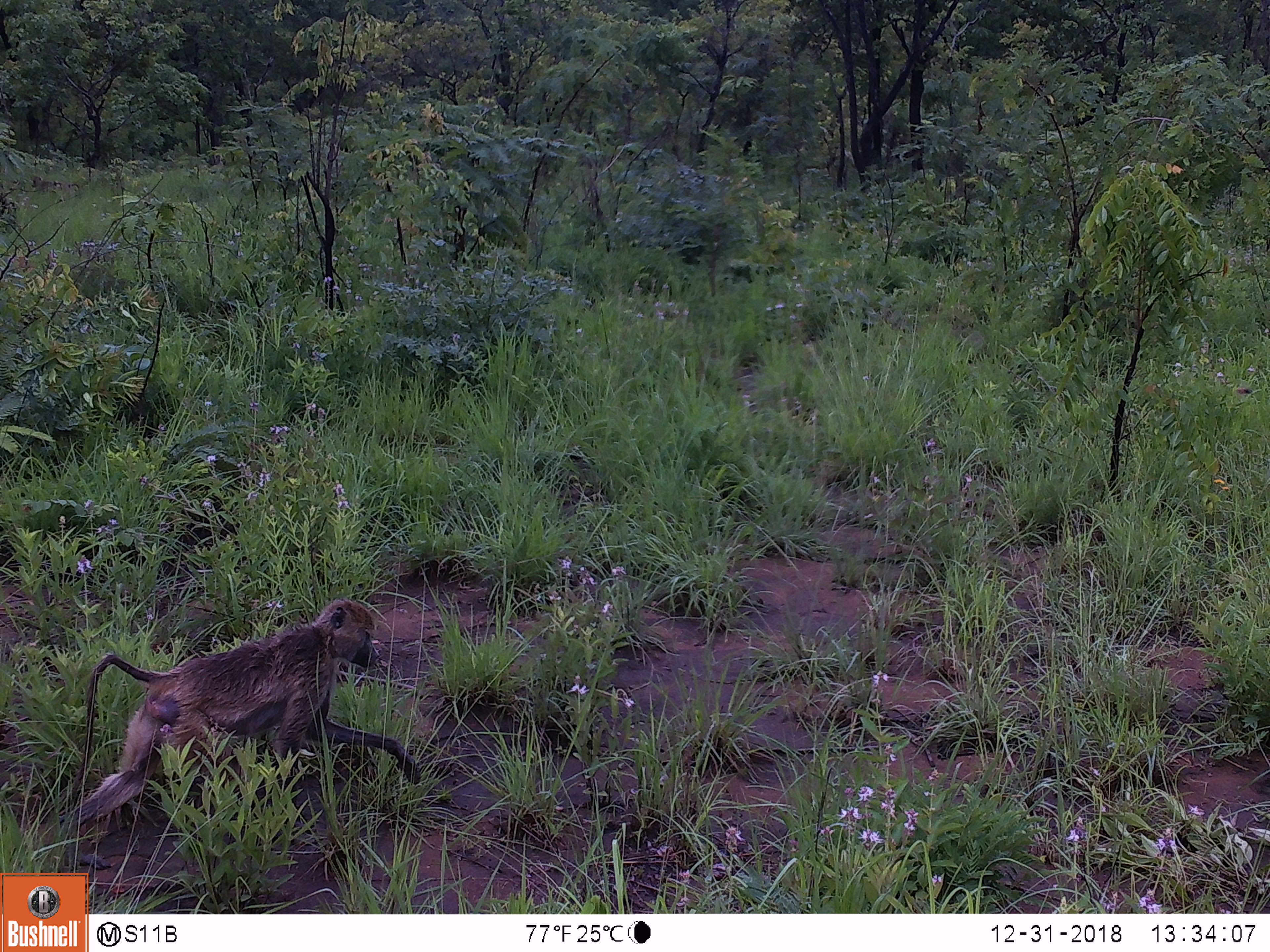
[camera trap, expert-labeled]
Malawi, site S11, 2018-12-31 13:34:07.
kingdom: Animalia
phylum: Chordata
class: Mammalia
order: Primates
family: Cercopithecidae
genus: Papio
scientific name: Papio cynocephalus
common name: yellow baboon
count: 1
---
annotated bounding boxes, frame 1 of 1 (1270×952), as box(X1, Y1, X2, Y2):
yellow baboon: box(35, 590, 440, 852)